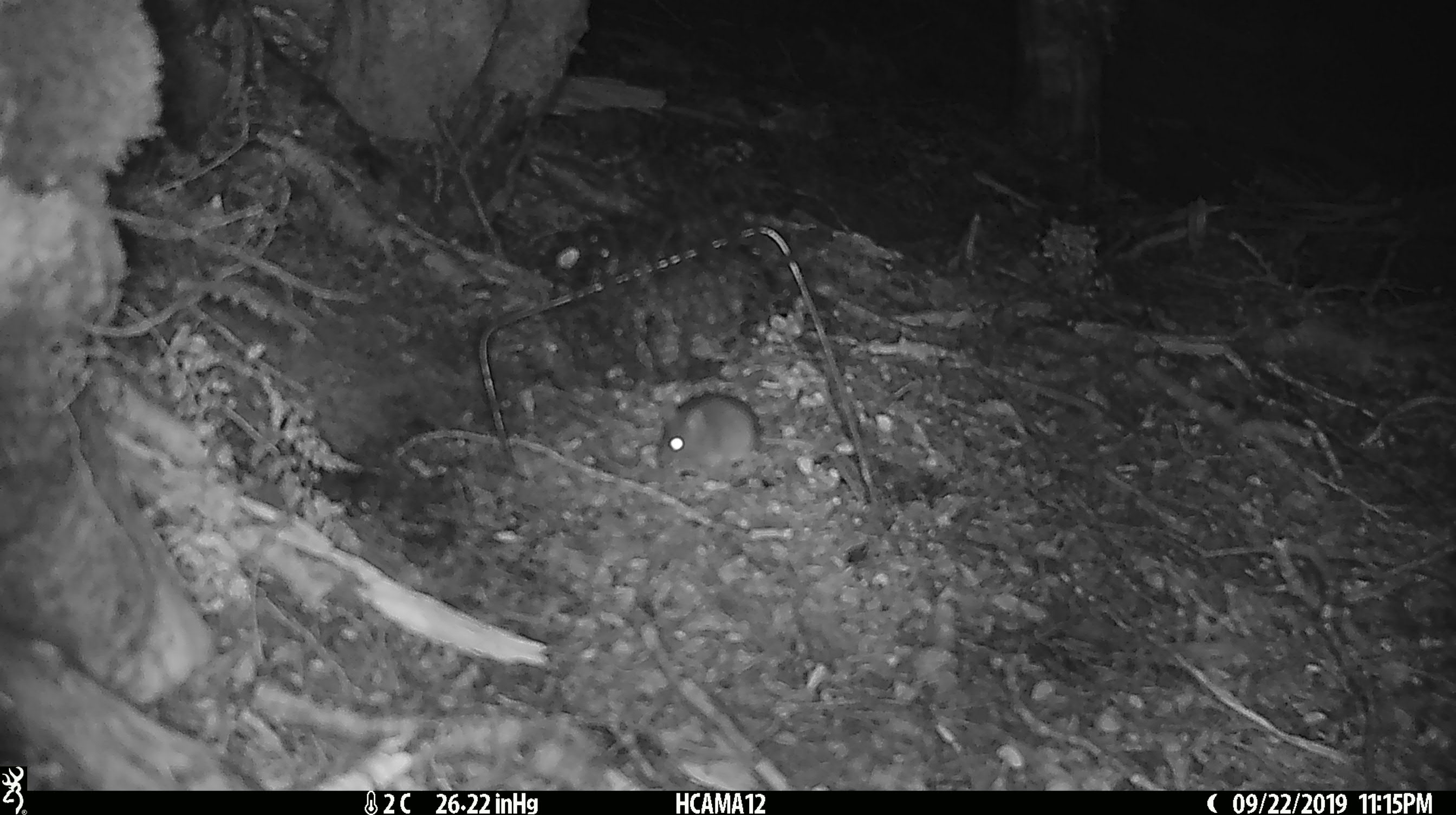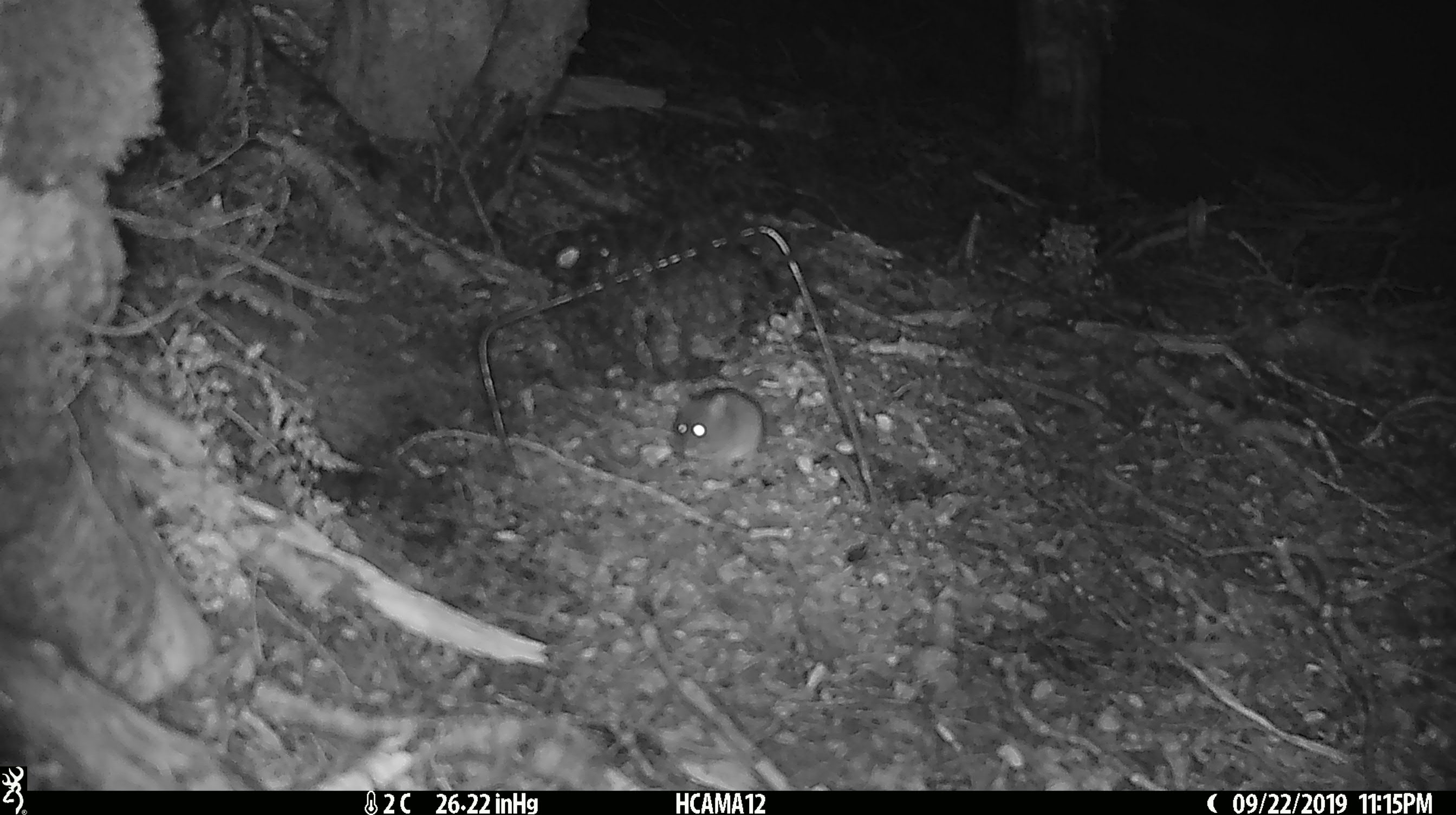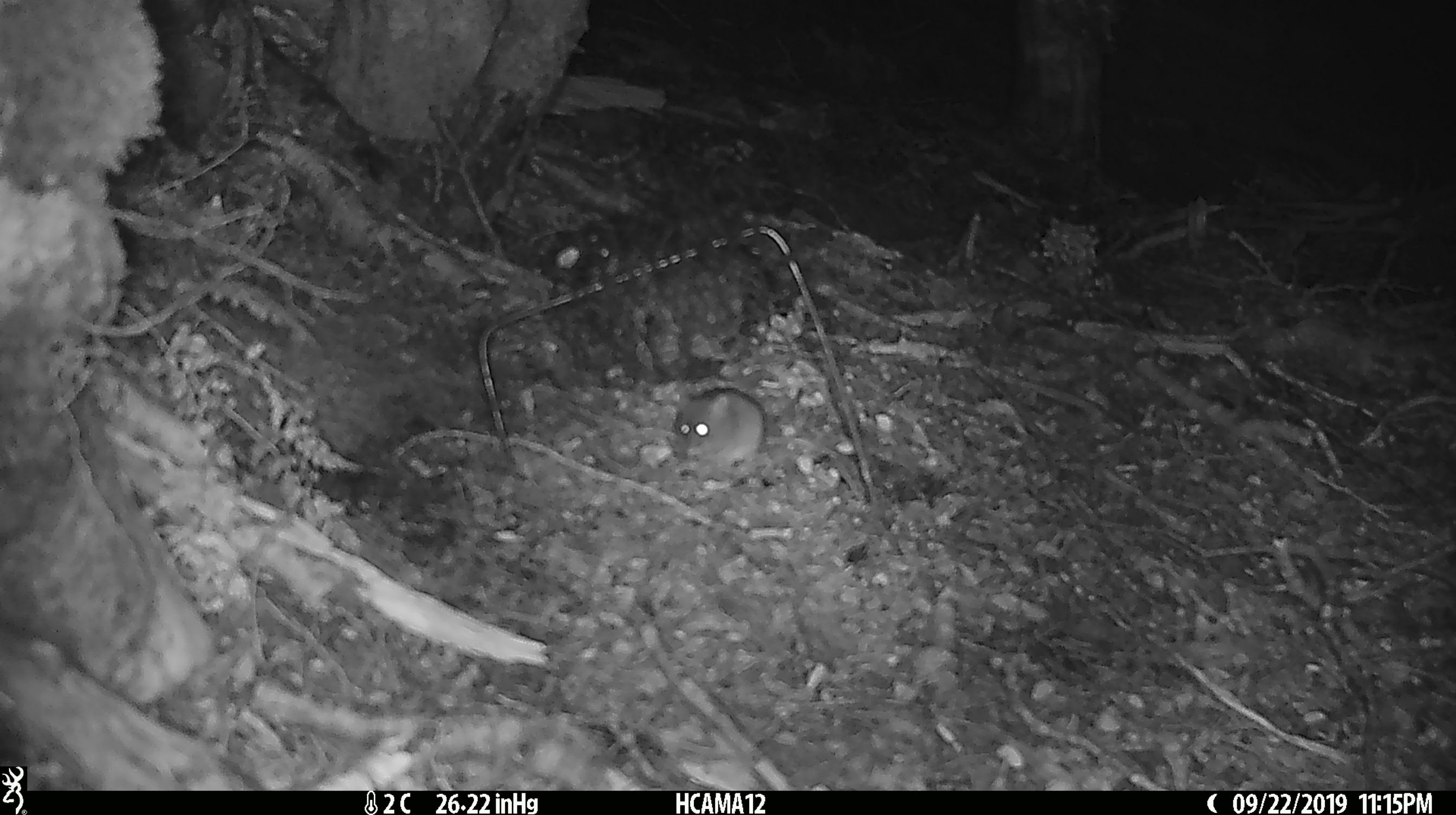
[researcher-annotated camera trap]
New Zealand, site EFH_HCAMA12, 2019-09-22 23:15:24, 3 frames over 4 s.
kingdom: Animalia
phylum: Chordata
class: Mammalia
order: Rodentia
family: Muridae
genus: Mus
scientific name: Mus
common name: mouse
Mouse (Mus).